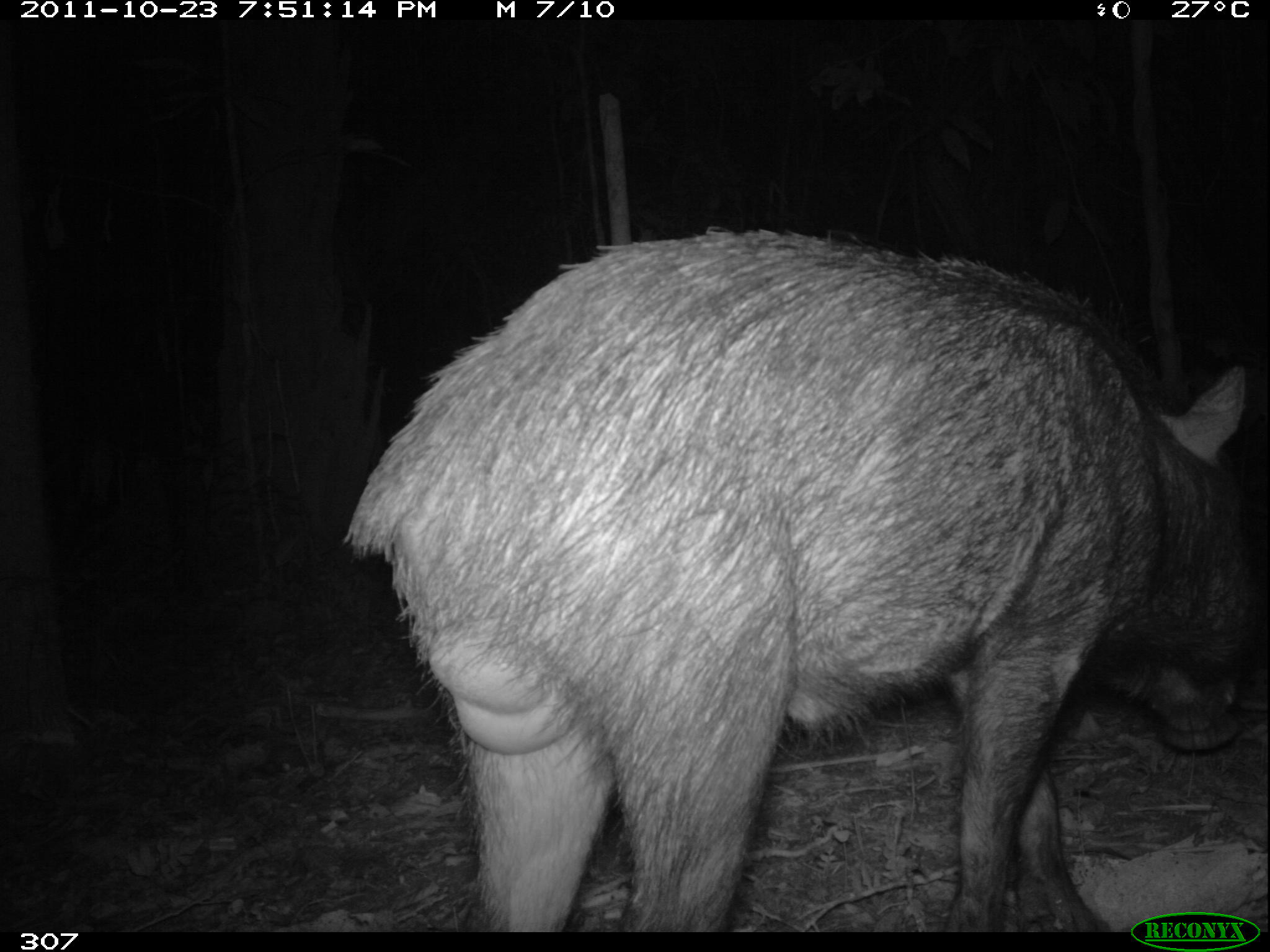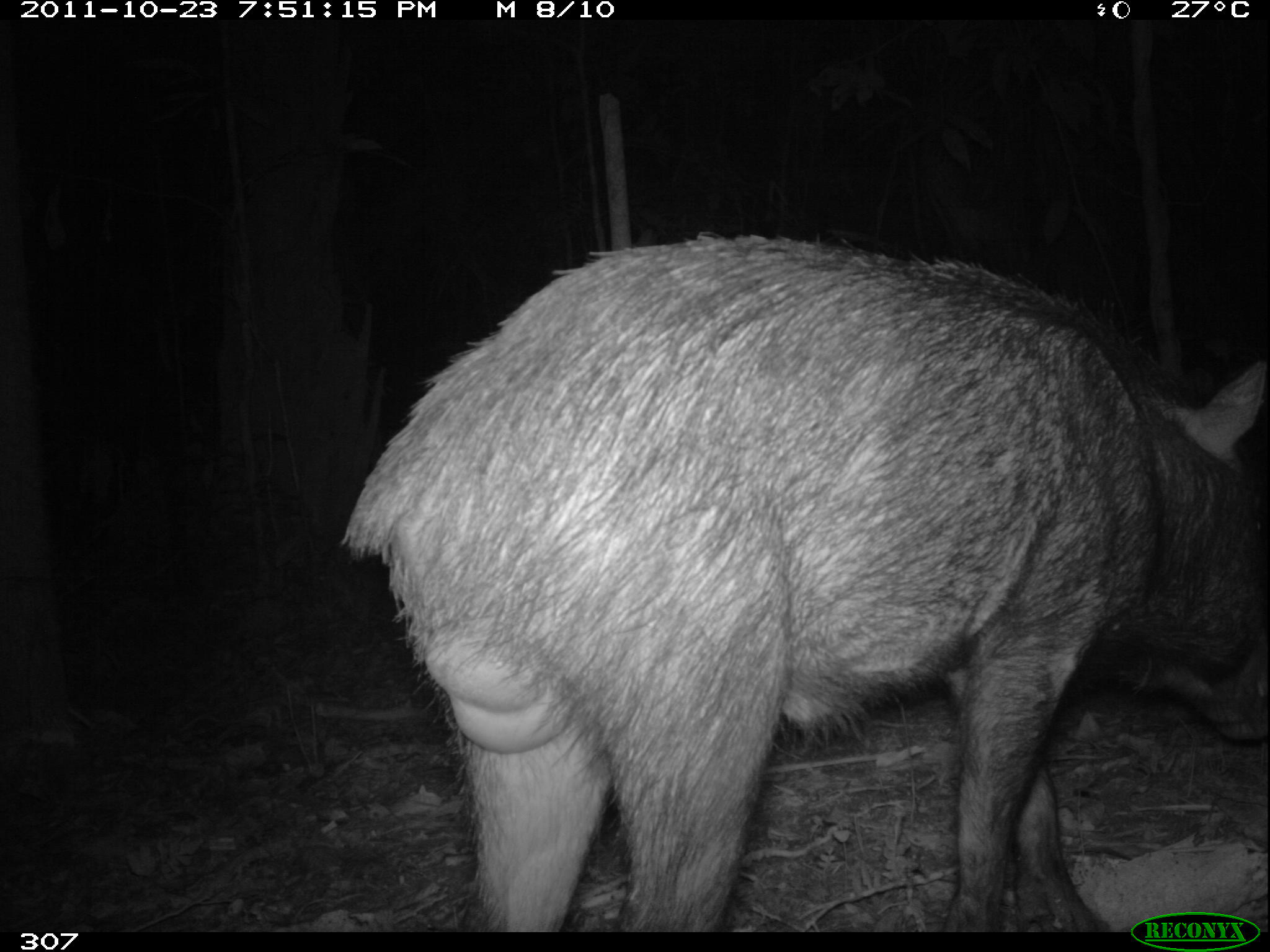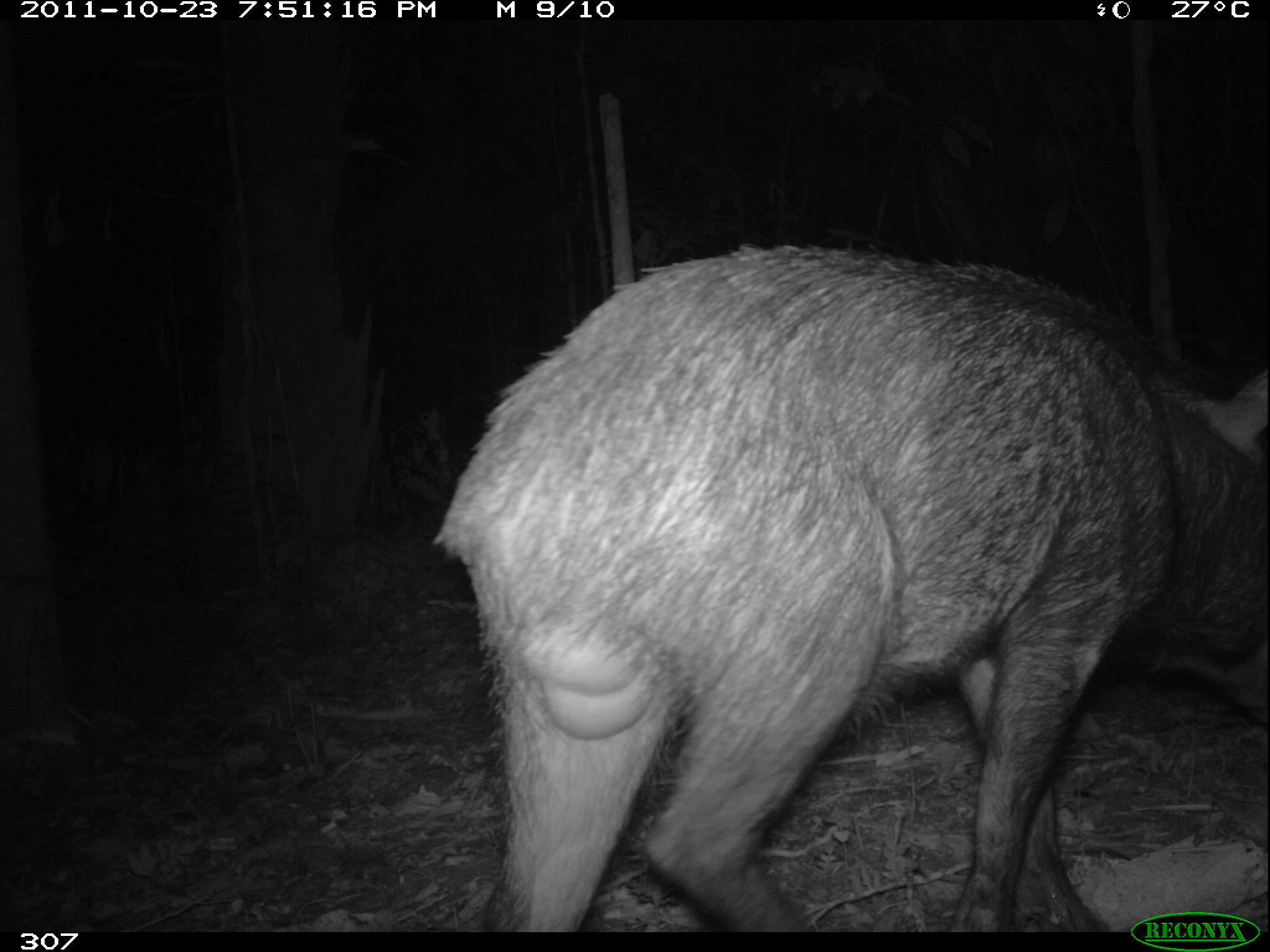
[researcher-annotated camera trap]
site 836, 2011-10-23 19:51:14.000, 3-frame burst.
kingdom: Animalia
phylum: Chordata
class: Mammalia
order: Artiodactyla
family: Tayassuidae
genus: Tayassu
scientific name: Tayassu pecari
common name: white-lipped peccary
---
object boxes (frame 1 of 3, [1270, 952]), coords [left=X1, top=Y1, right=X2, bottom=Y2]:
tayassu pecari: [left=344, top=224, right=1268, bottom=932]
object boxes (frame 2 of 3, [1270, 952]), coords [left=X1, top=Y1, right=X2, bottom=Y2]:
tayassu pecari: [left=342, top=228, right=1268, bottom=932]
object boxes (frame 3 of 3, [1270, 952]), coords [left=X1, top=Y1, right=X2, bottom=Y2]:
tayassu pecari: [left=428, top=242, right=1268, bottom=932]